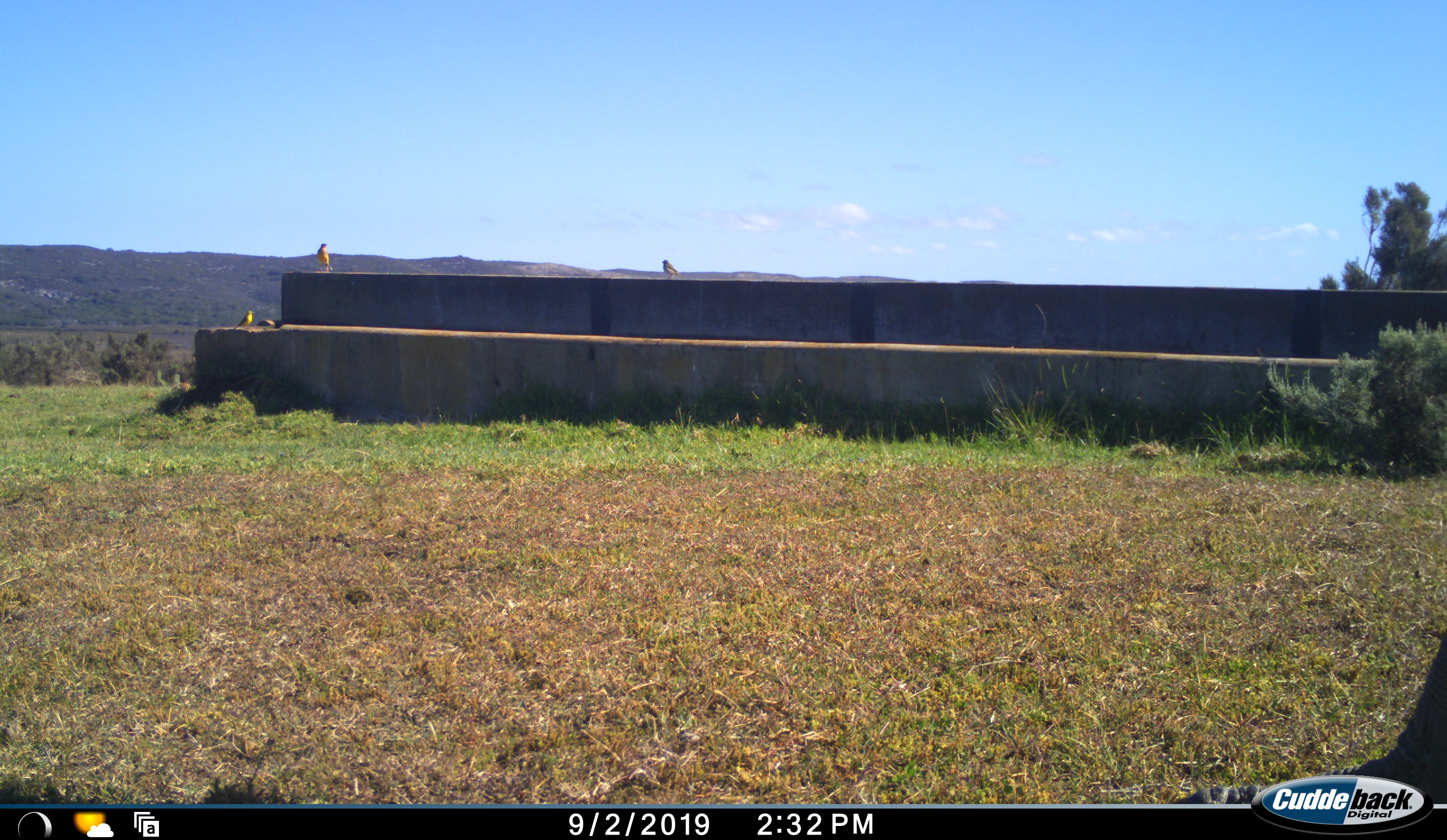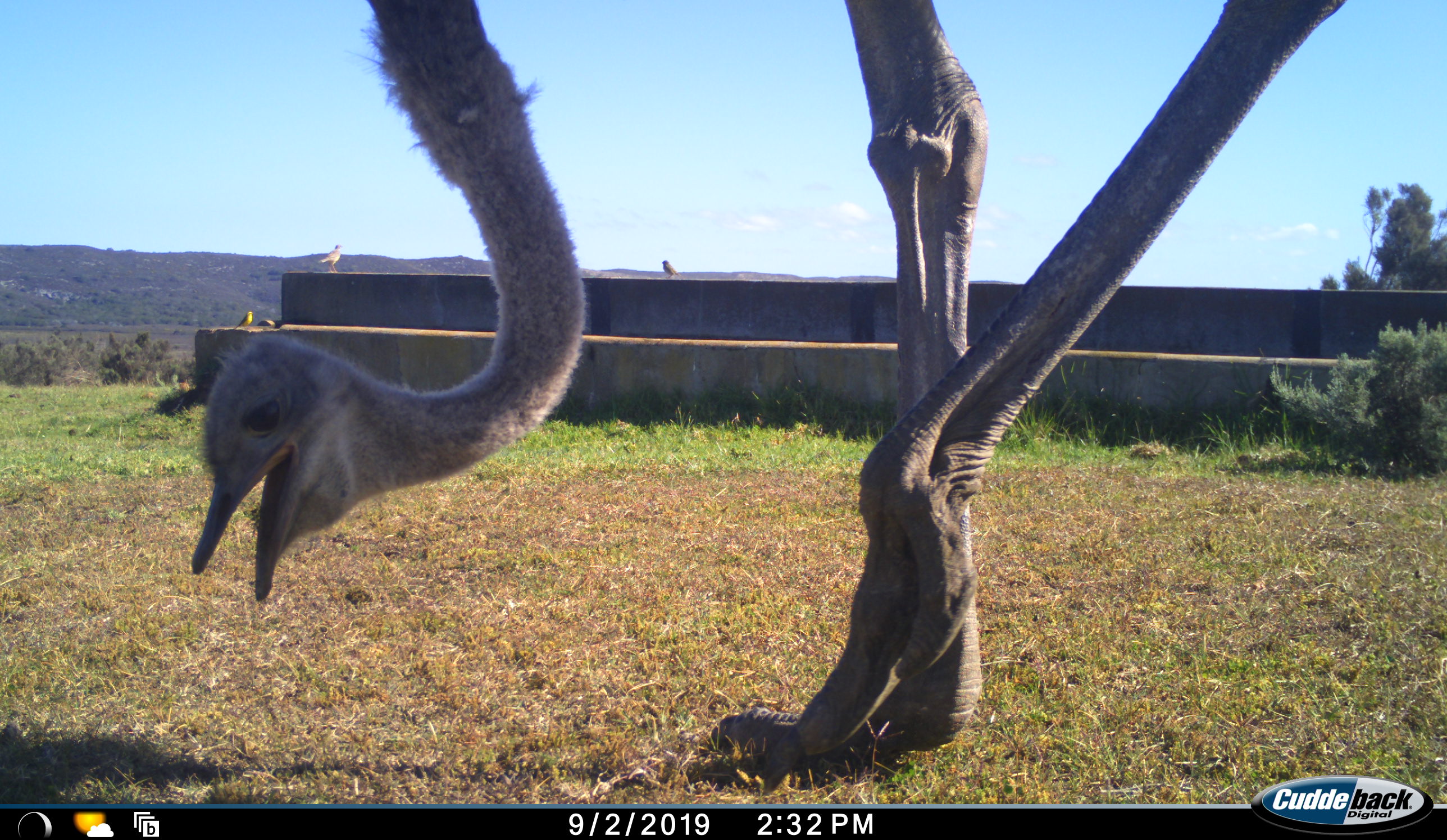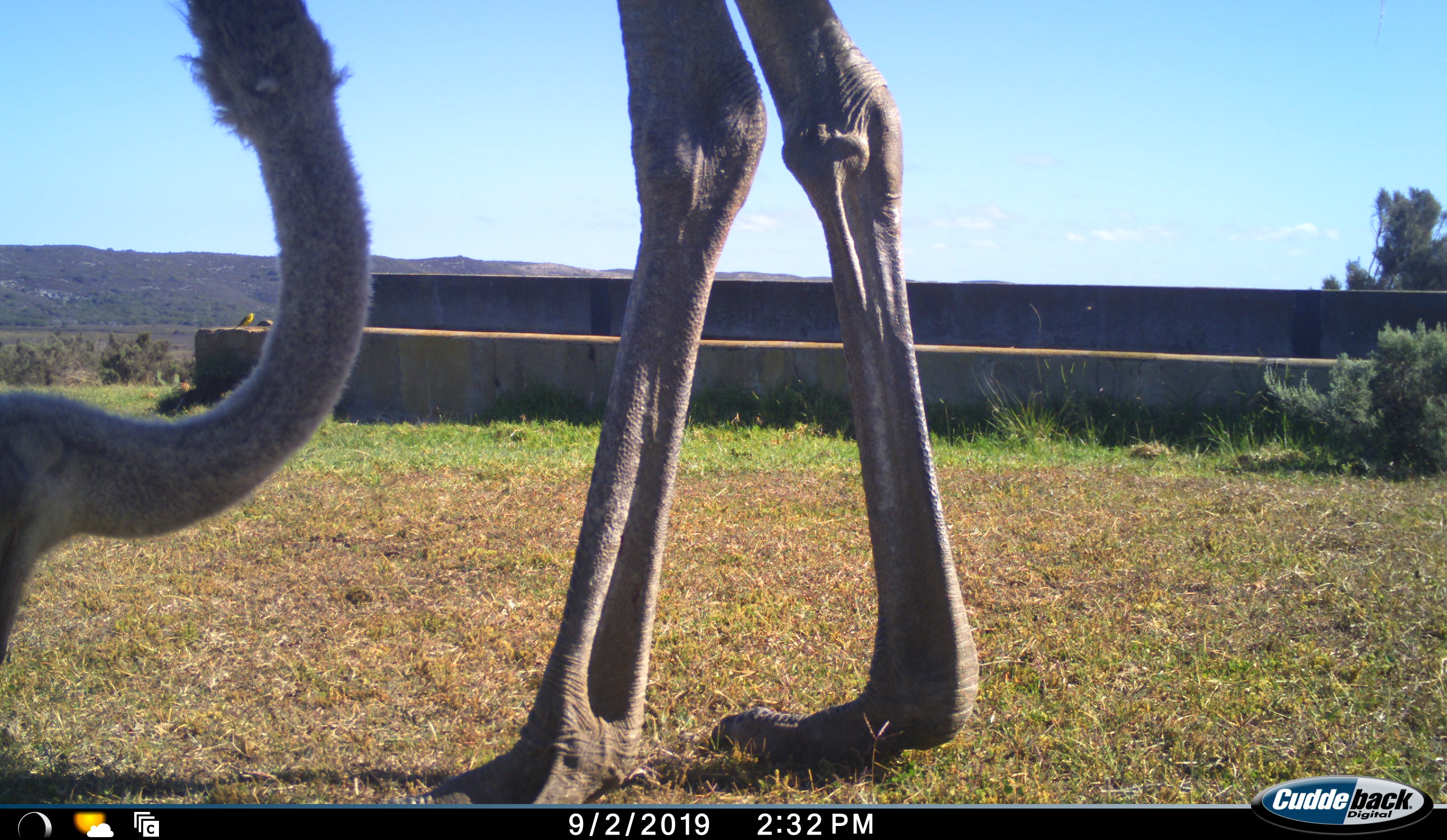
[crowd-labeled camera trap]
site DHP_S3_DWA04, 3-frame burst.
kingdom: Animalia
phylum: Chordata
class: Aves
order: Struthioniformes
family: Struthionidae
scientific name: Struthionidae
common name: ostrich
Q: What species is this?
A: Ostrich (Struthionidae).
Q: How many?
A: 1.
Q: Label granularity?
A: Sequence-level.